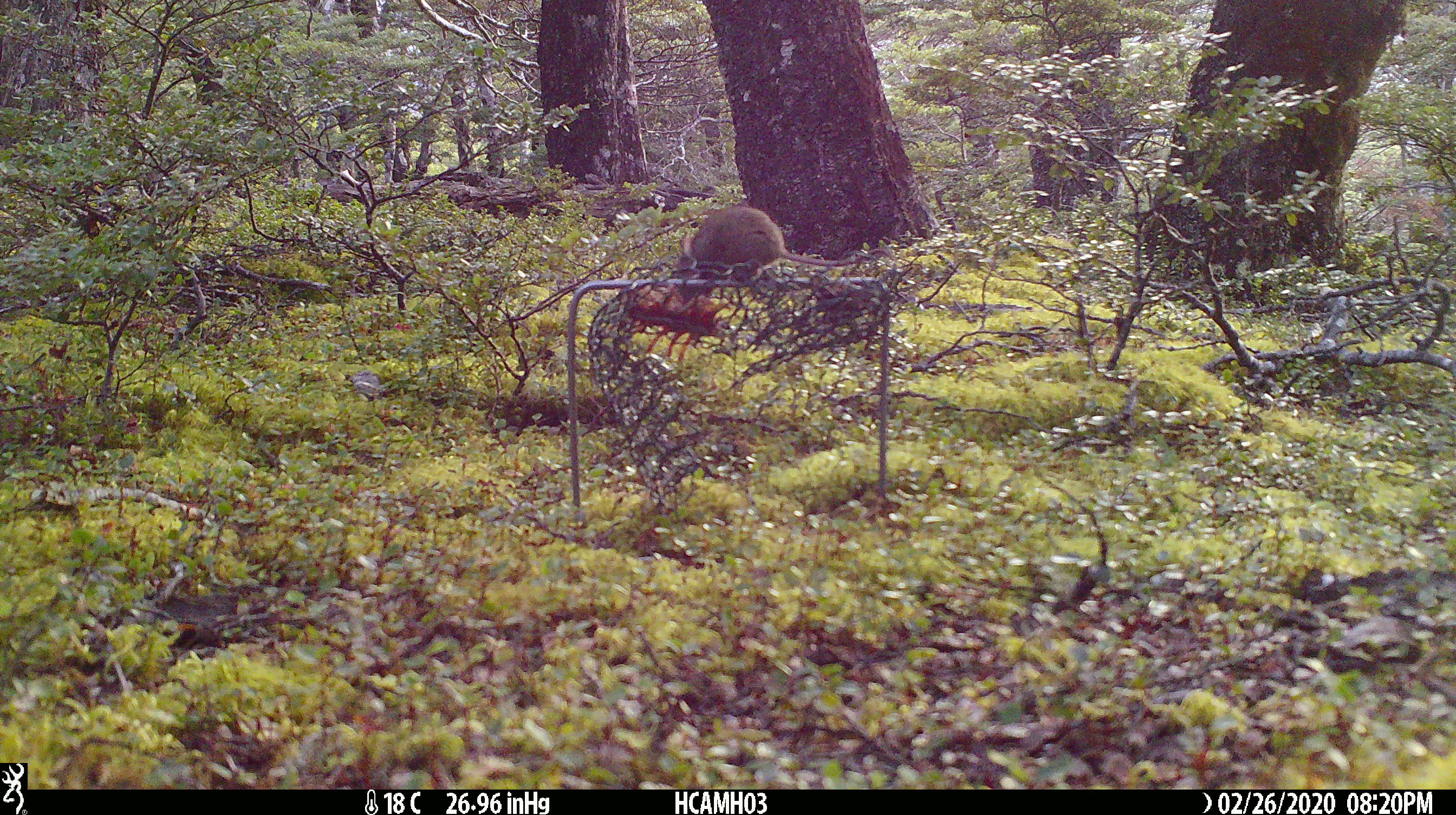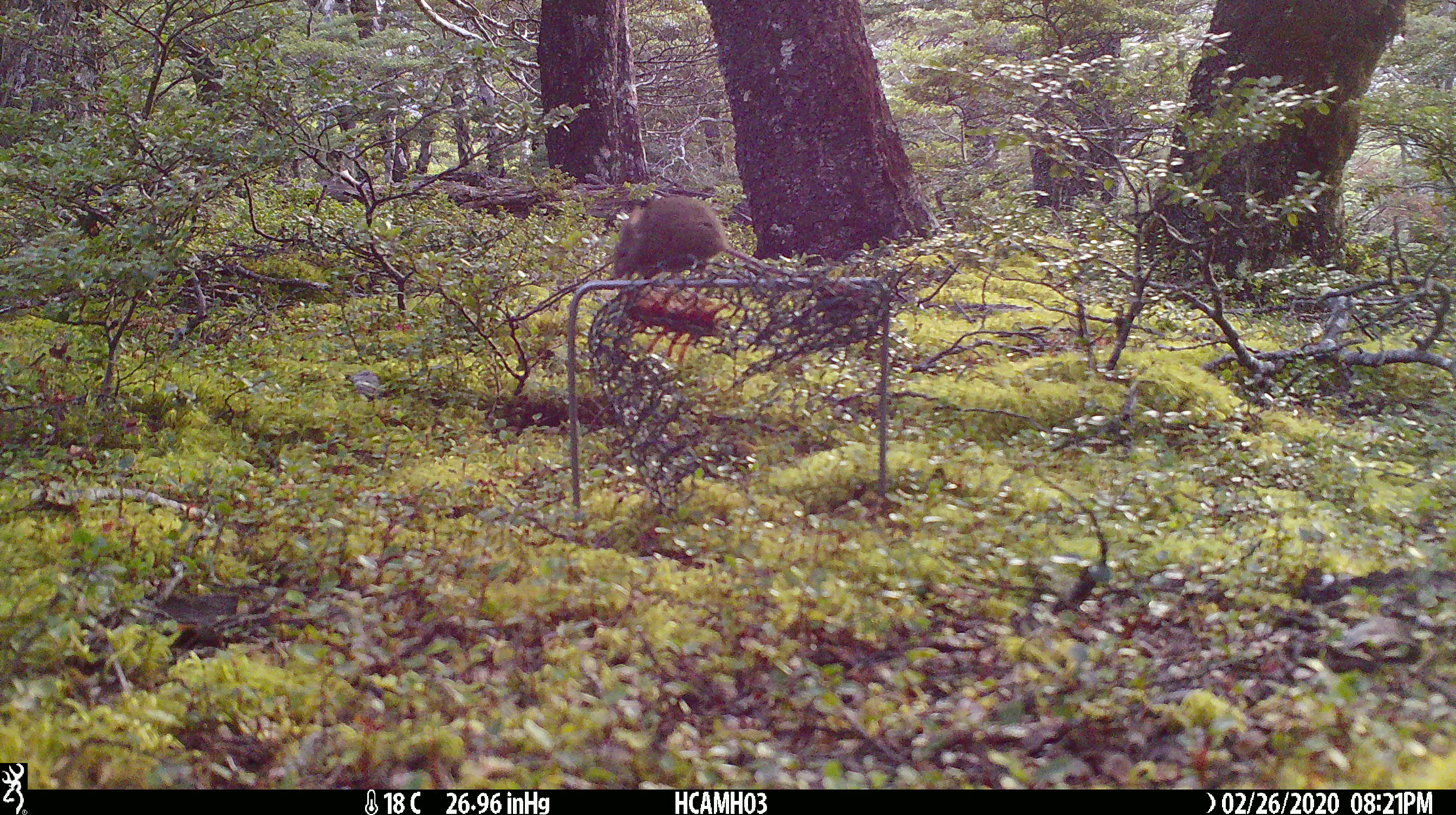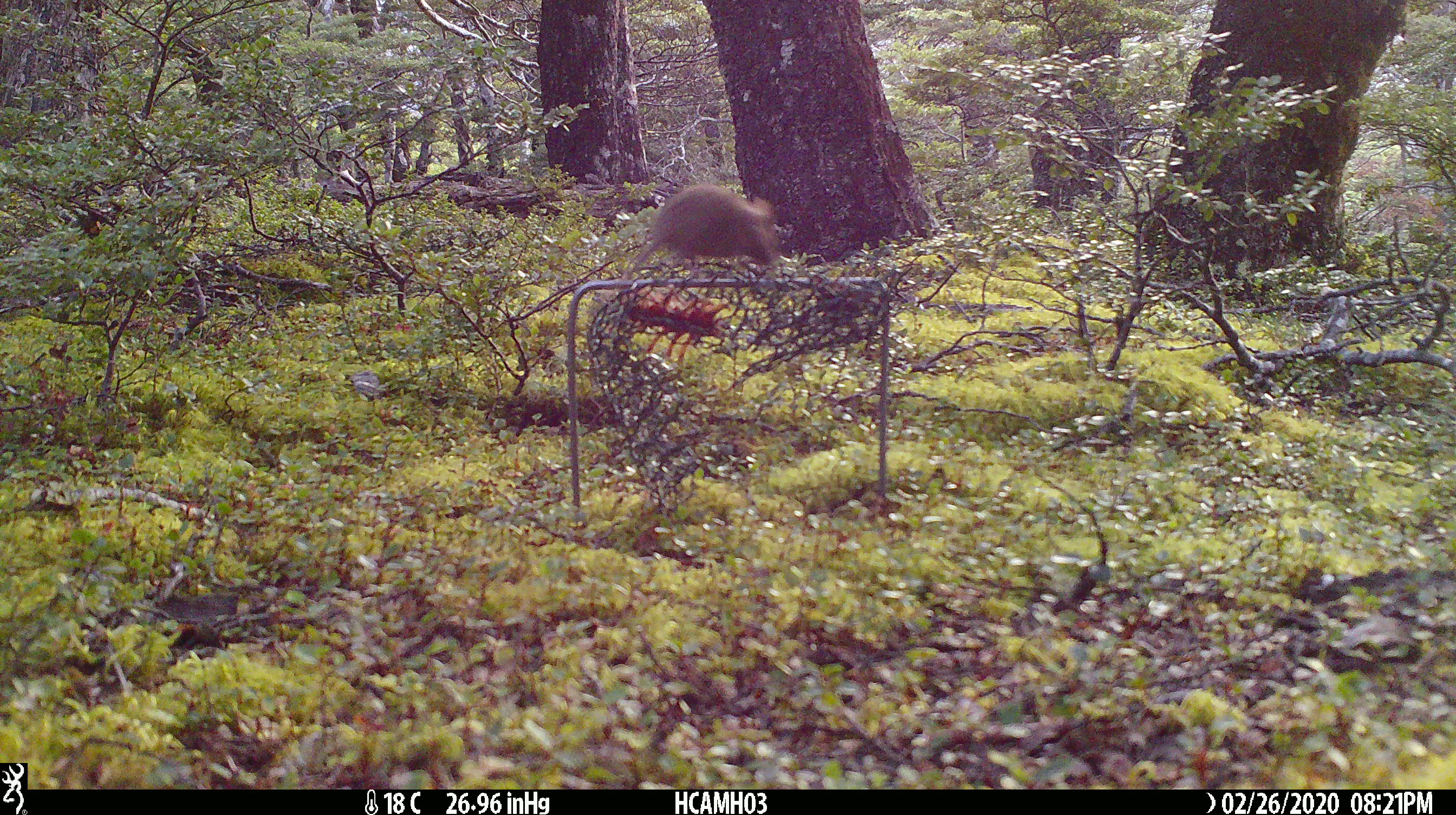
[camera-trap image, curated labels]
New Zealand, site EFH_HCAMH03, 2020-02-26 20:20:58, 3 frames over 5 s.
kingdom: Animalia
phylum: Chordata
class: Mammalia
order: Rodentia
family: Muridae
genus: Mus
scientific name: Mus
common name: mouse